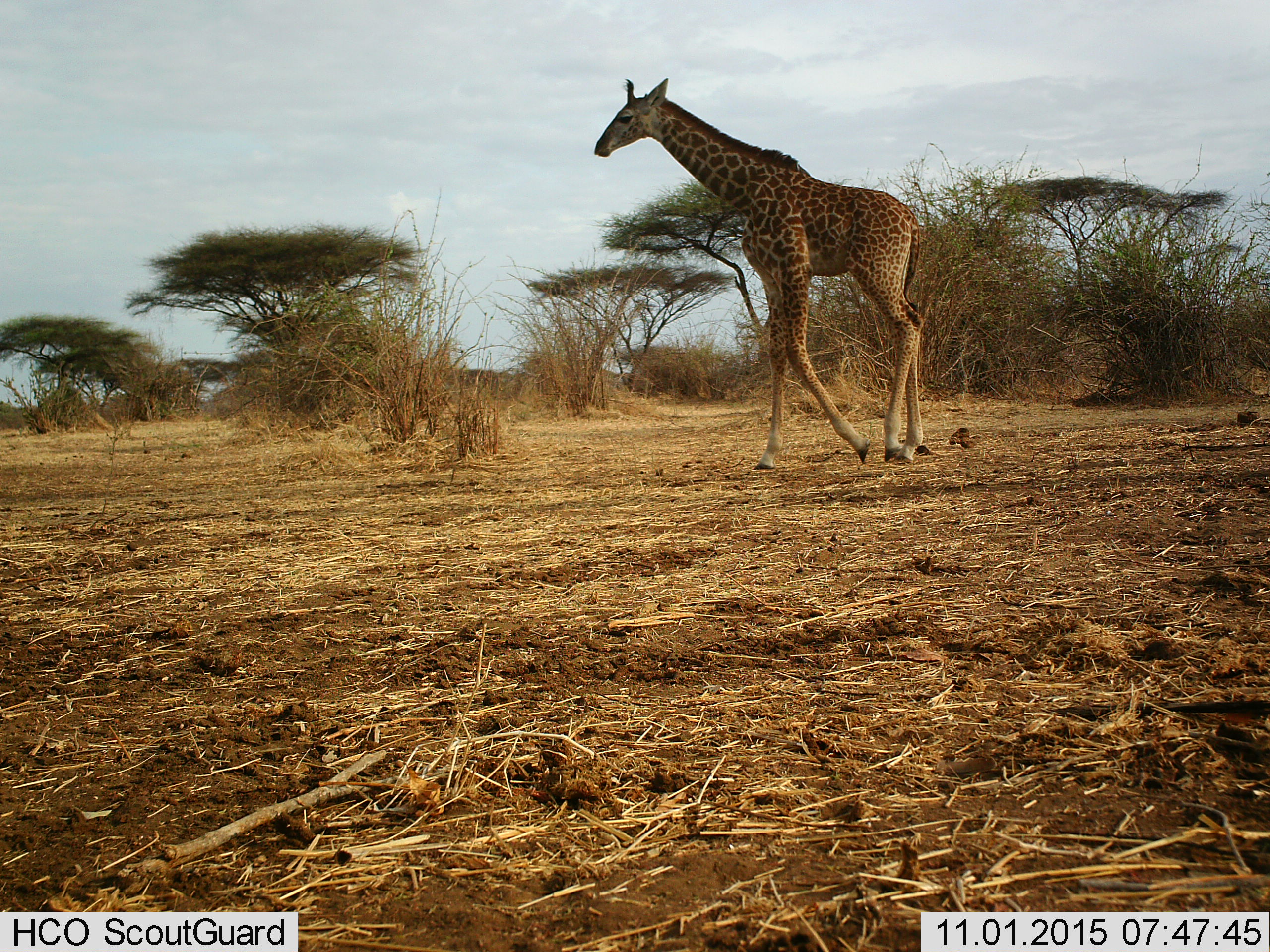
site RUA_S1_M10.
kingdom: Animalia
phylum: Chordata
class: Mammalia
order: Artiodactyla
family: Giraffidae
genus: Giraffa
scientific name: Giraffa camelopardalis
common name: giraffe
Giraffe (Giraffa camelopardalis), count 1. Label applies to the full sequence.